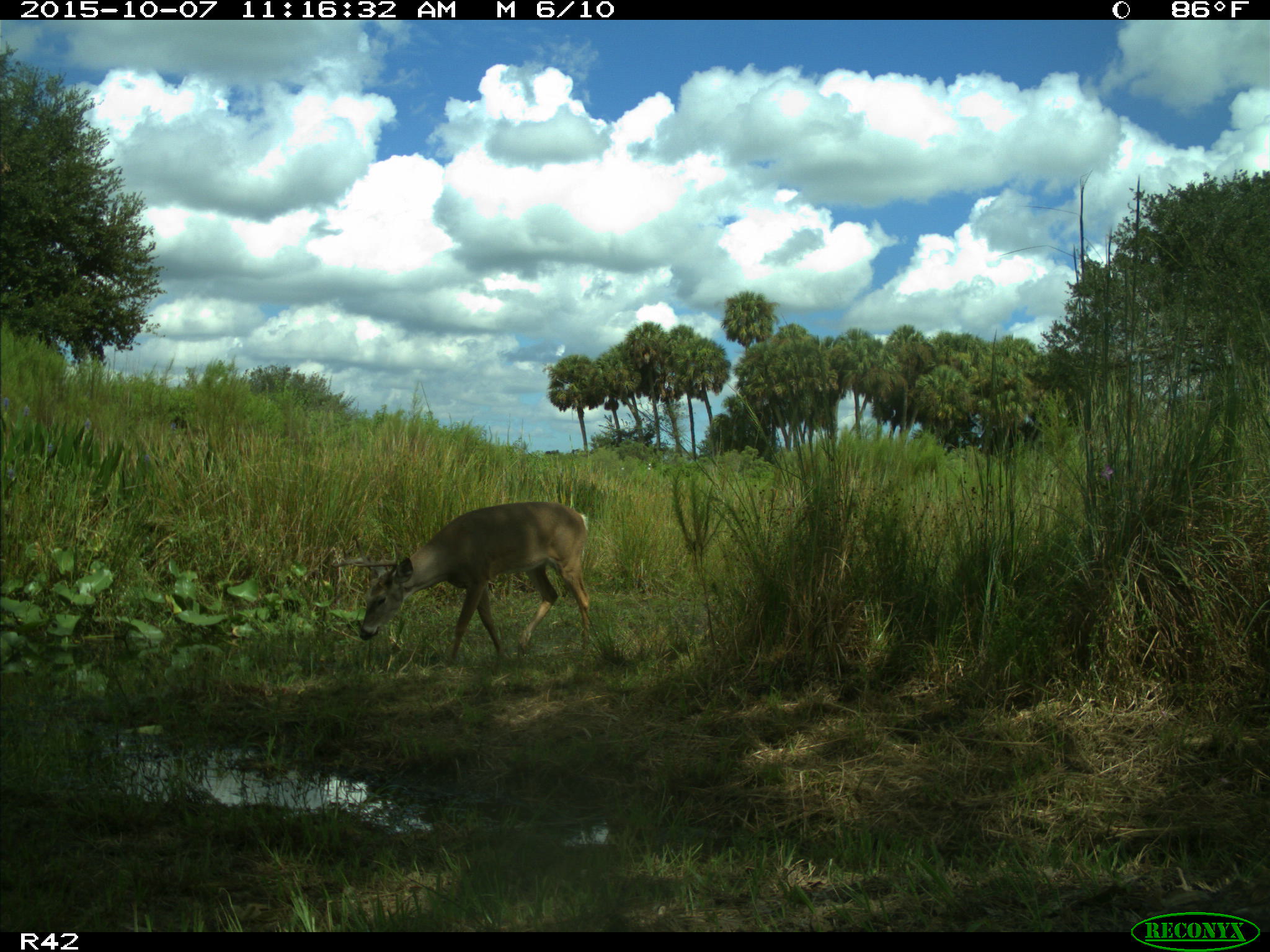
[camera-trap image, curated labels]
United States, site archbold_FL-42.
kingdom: Animalia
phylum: Chordata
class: Mammalia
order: Artiodactyla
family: Cervidae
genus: Odocoileus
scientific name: Odocoileus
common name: deer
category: unidentified deer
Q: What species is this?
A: Unidentified deer (deer) (Odocoileus).